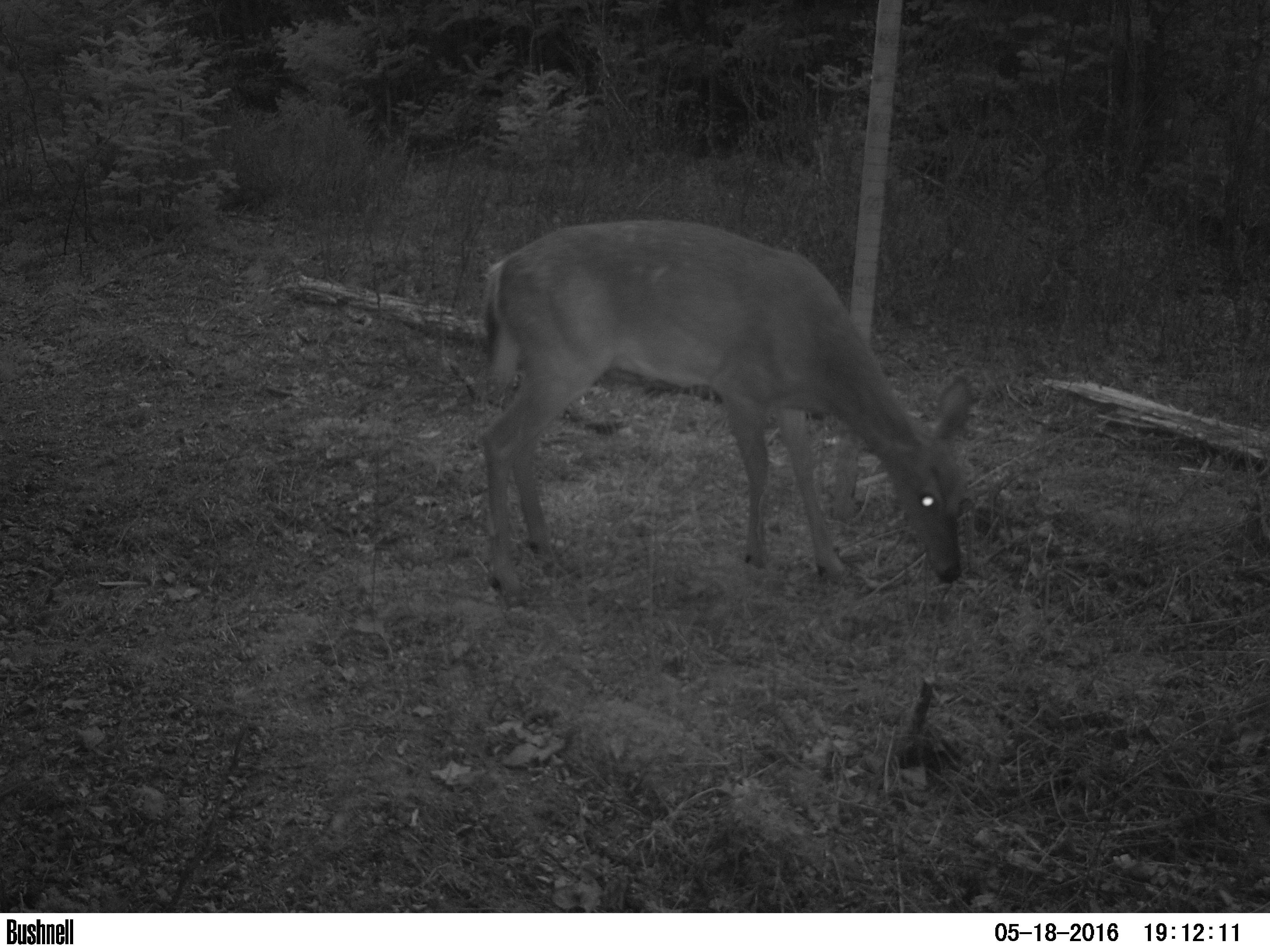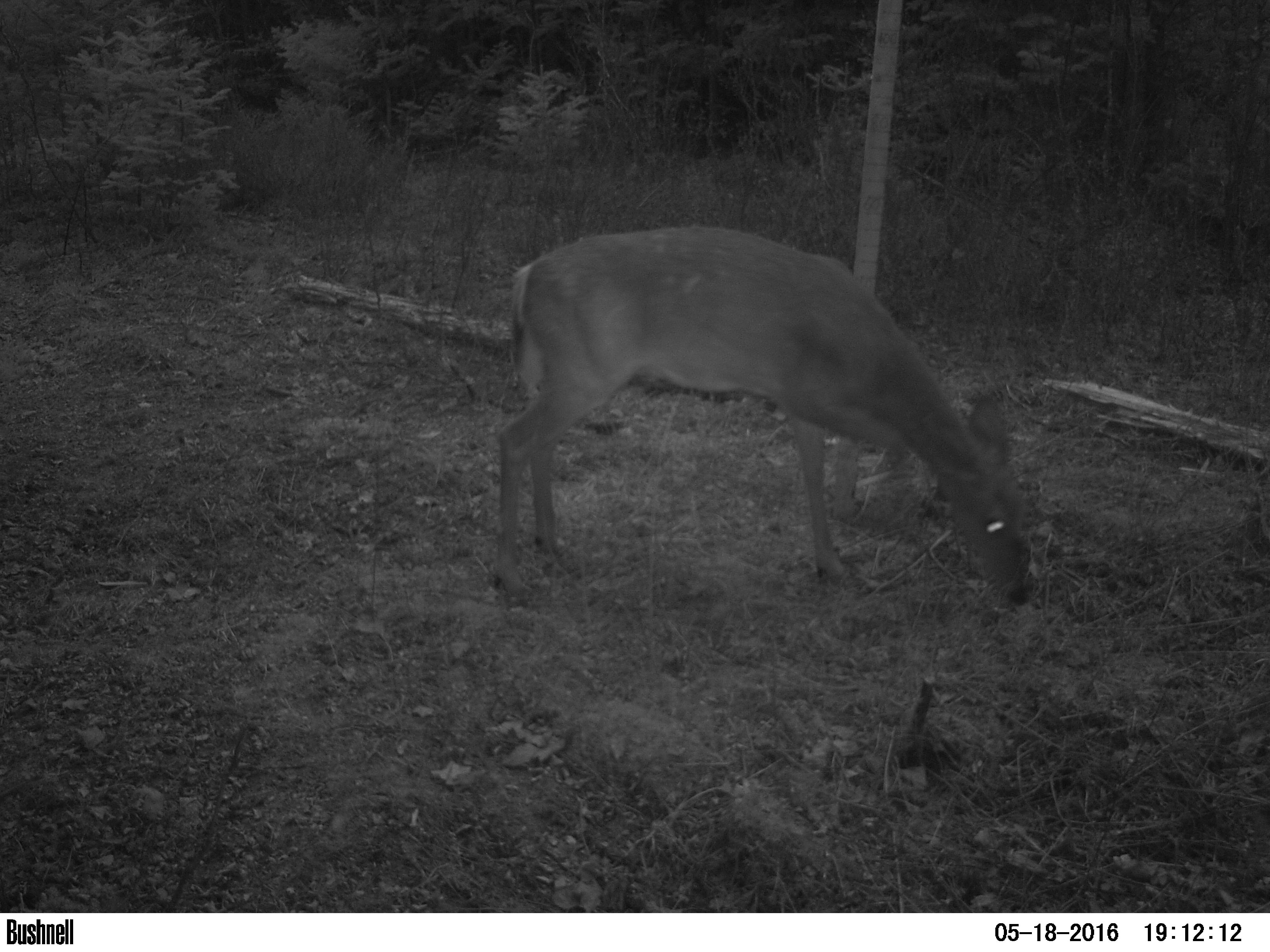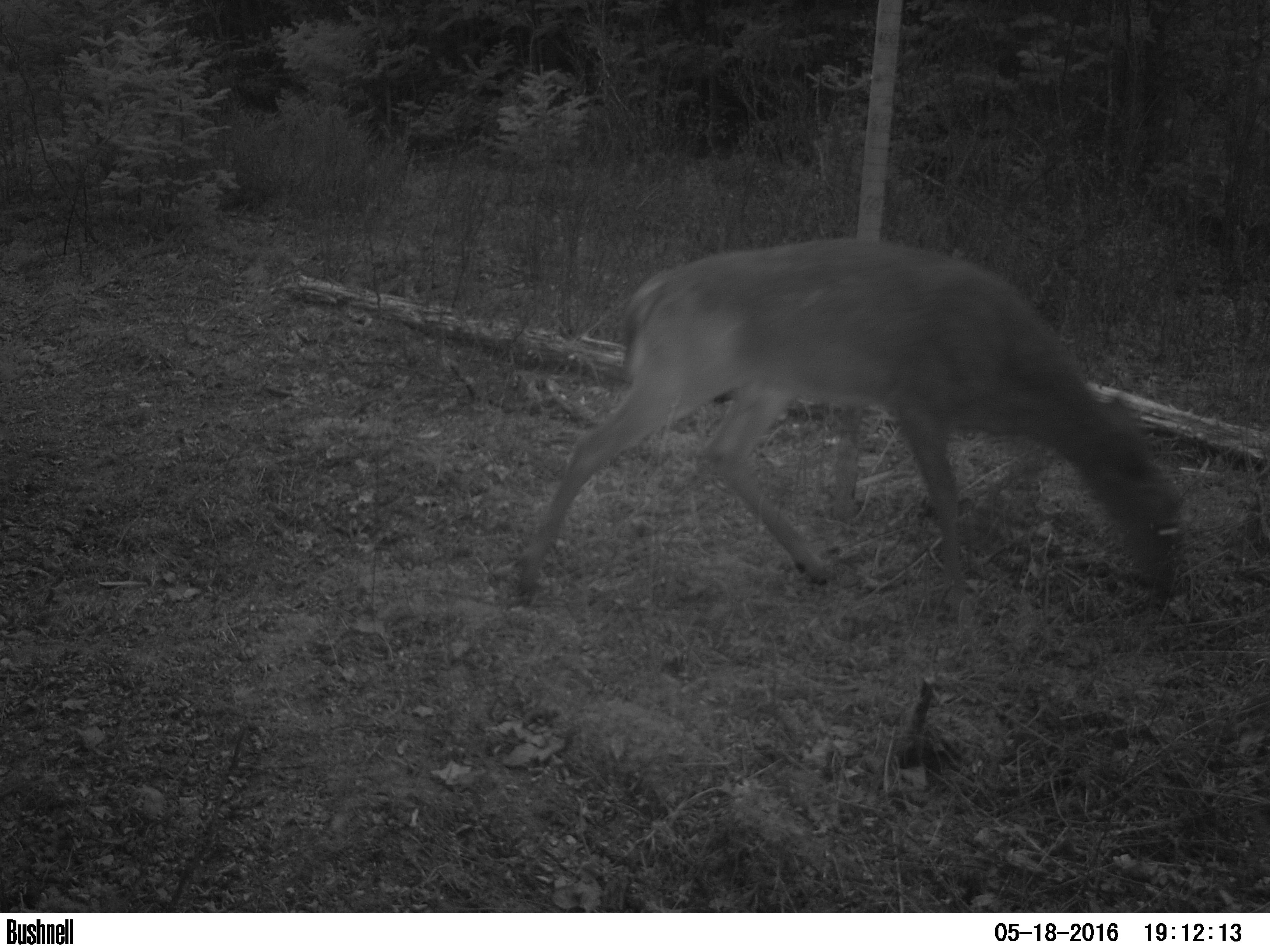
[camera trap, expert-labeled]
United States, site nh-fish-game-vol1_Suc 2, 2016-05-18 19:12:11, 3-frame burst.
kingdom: Animalia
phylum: Chordata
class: Mammalia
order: Artiodactyla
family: Cervidae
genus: Odocoileus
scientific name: Odocoileus virginianus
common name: white-tailed deer